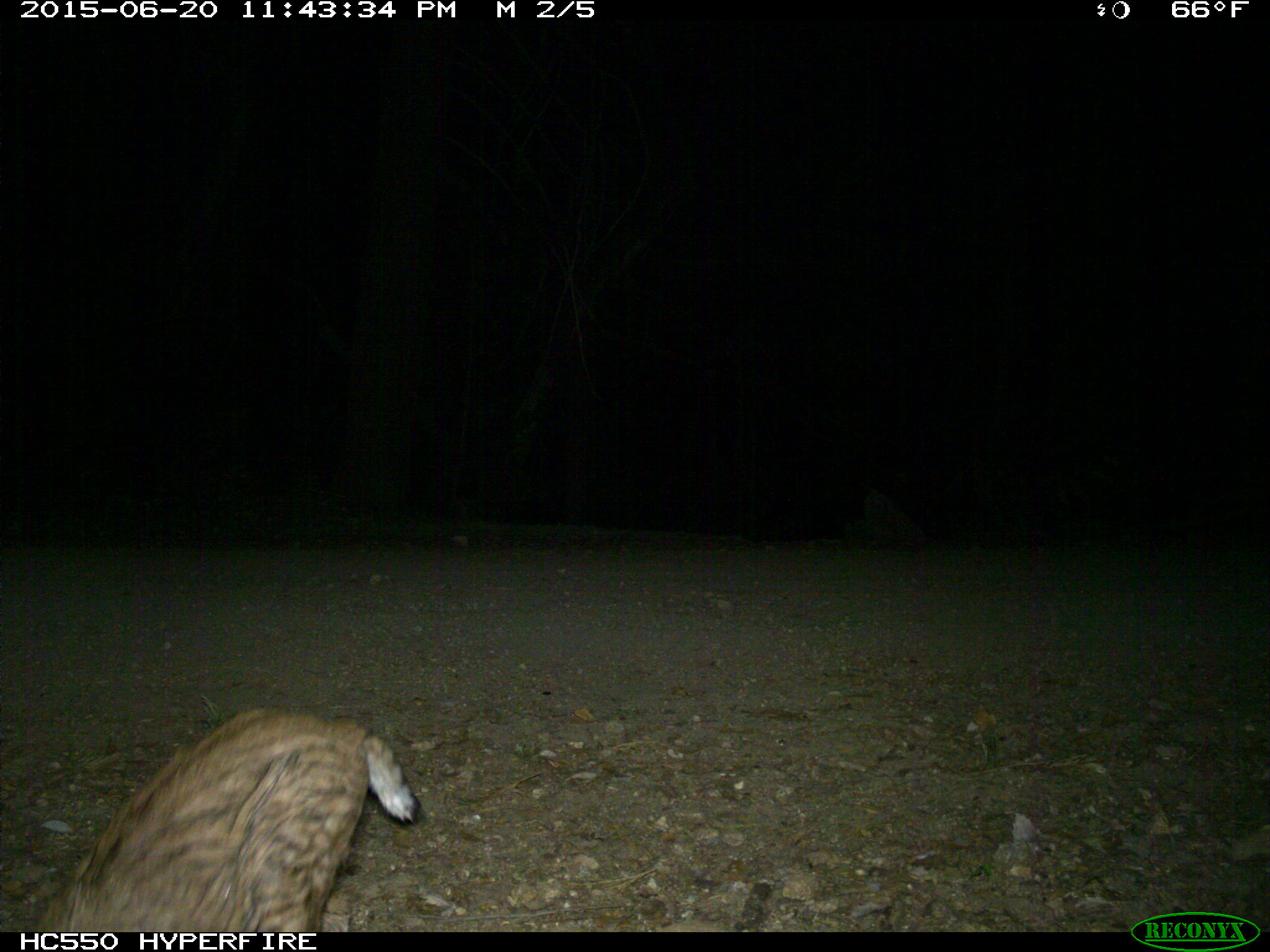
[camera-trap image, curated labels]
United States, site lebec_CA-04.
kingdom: Animalia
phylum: Chordata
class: Mammalia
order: Carnivora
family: Felidae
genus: Lynx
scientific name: Lynx rufus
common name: bobcat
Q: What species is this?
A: Lynx rufus (bobcat).